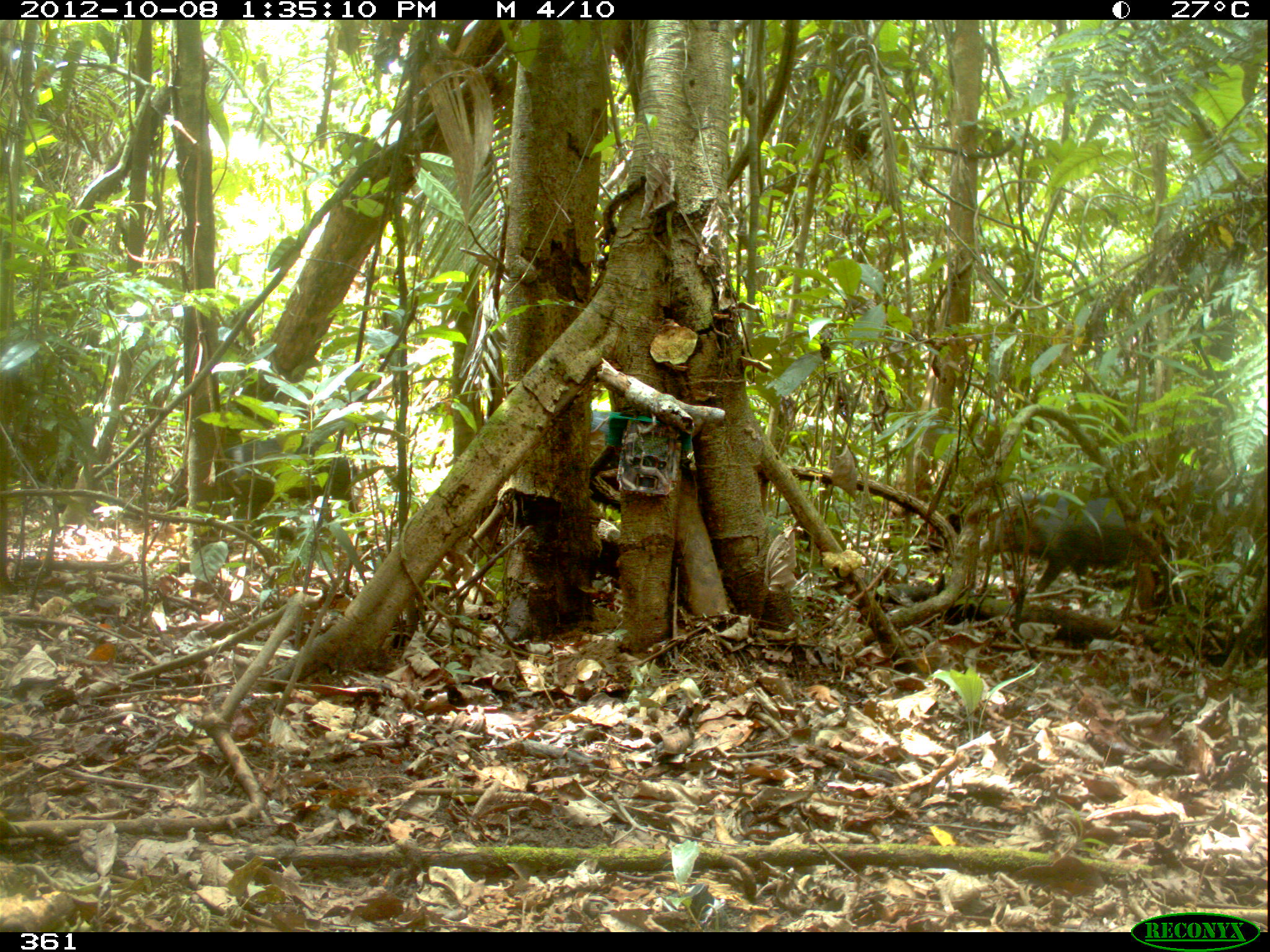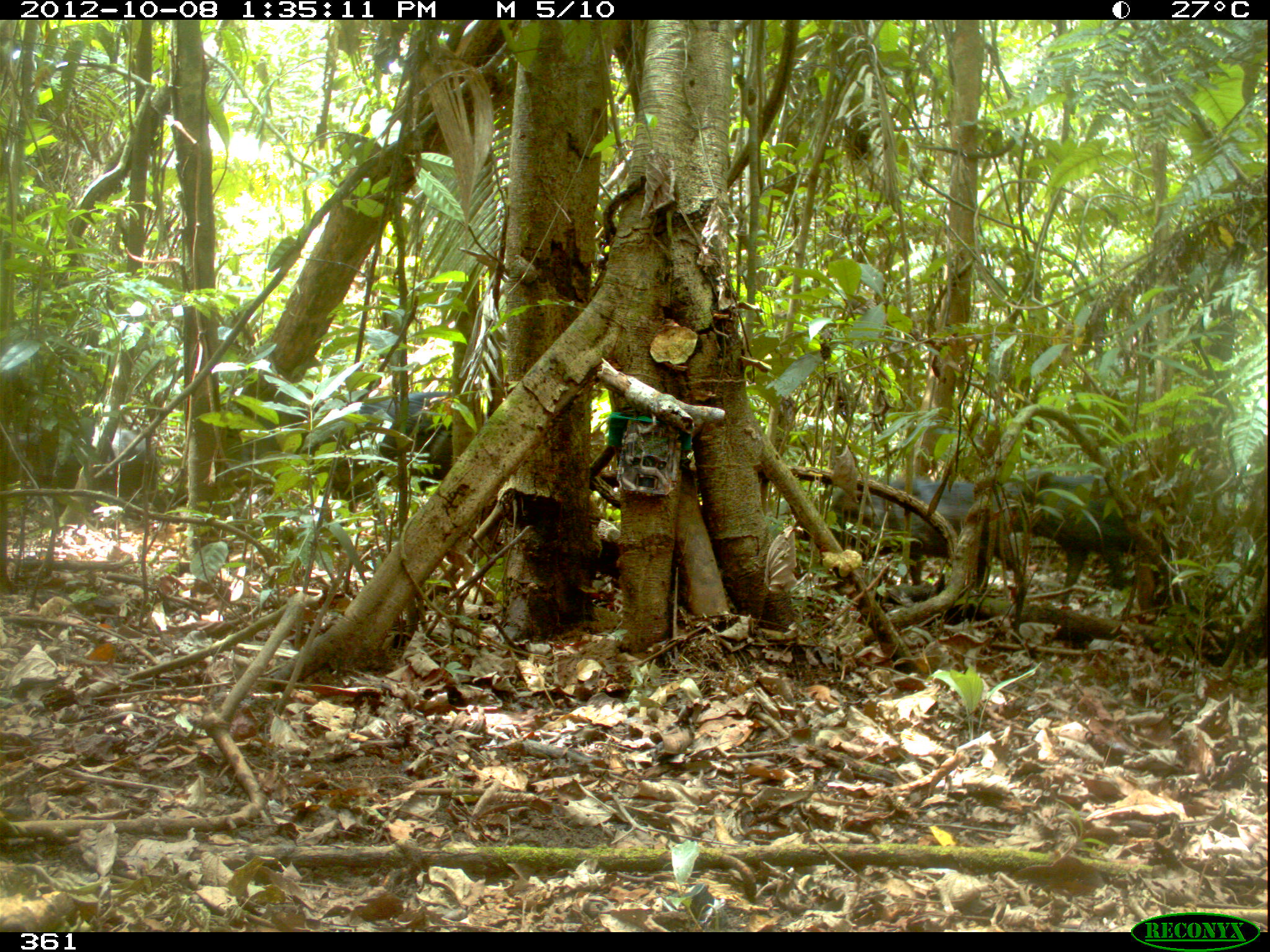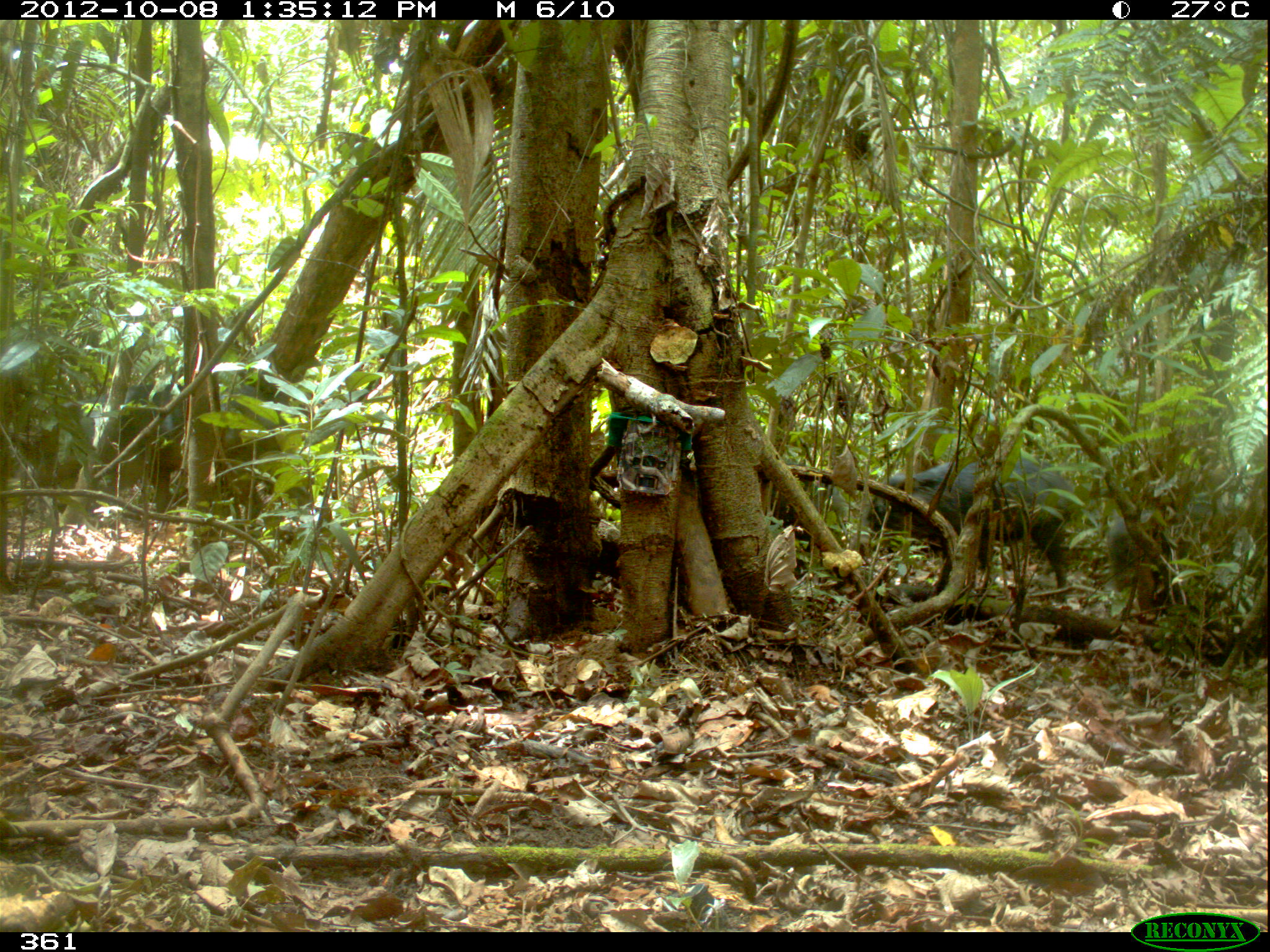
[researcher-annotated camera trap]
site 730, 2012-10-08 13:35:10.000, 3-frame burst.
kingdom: Animalia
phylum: Chordata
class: Mammalia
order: Artiodactyla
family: Tayassuidae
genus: Tayassu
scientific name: Tayassu pecari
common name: white-lipped peccary